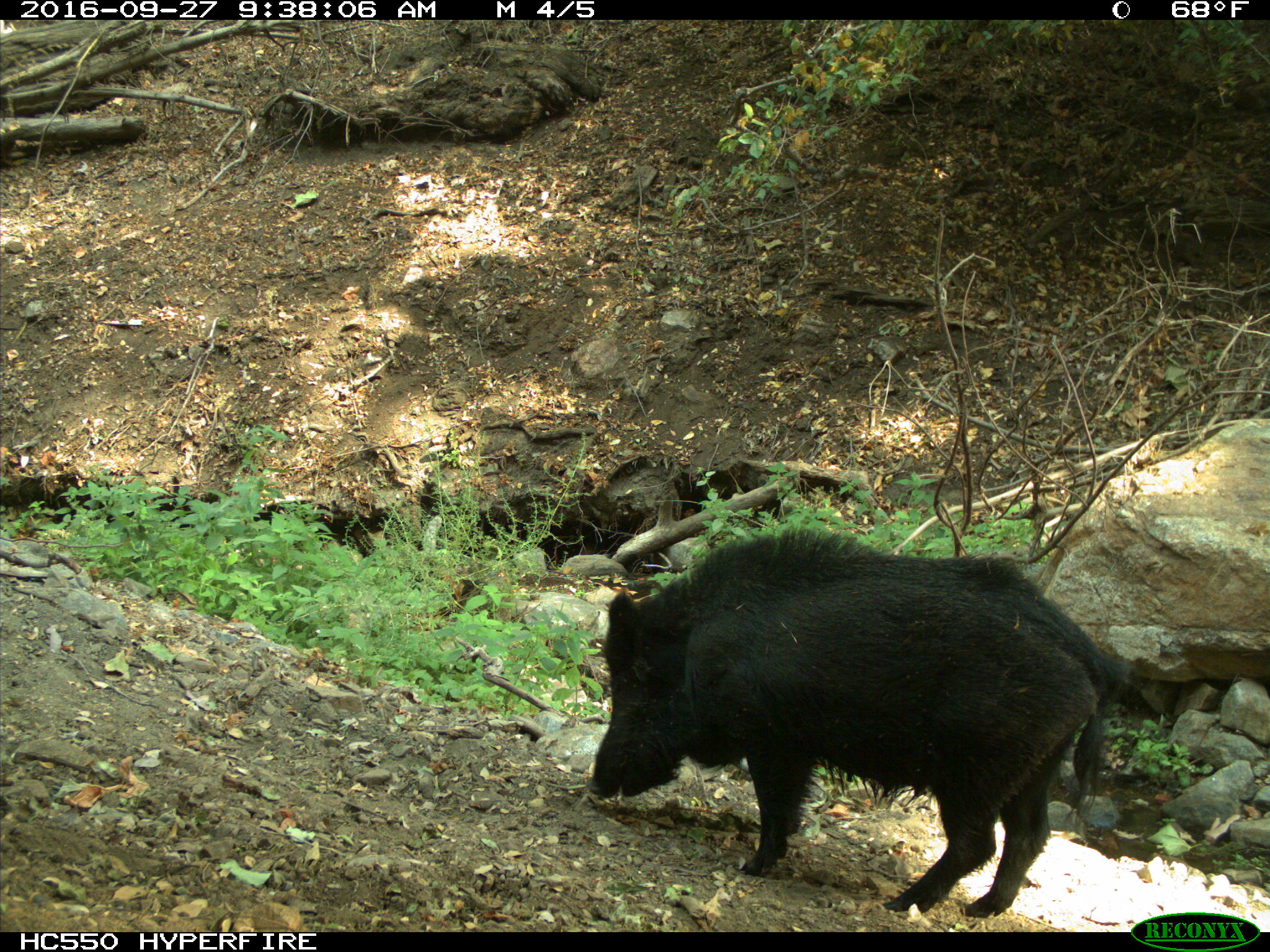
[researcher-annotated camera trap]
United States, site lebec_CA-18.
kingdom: Animalia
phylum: Chordata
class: Mammalia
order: Artiodactyla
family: Suidae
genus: Sus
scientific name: Sus scrofa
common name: wild boar